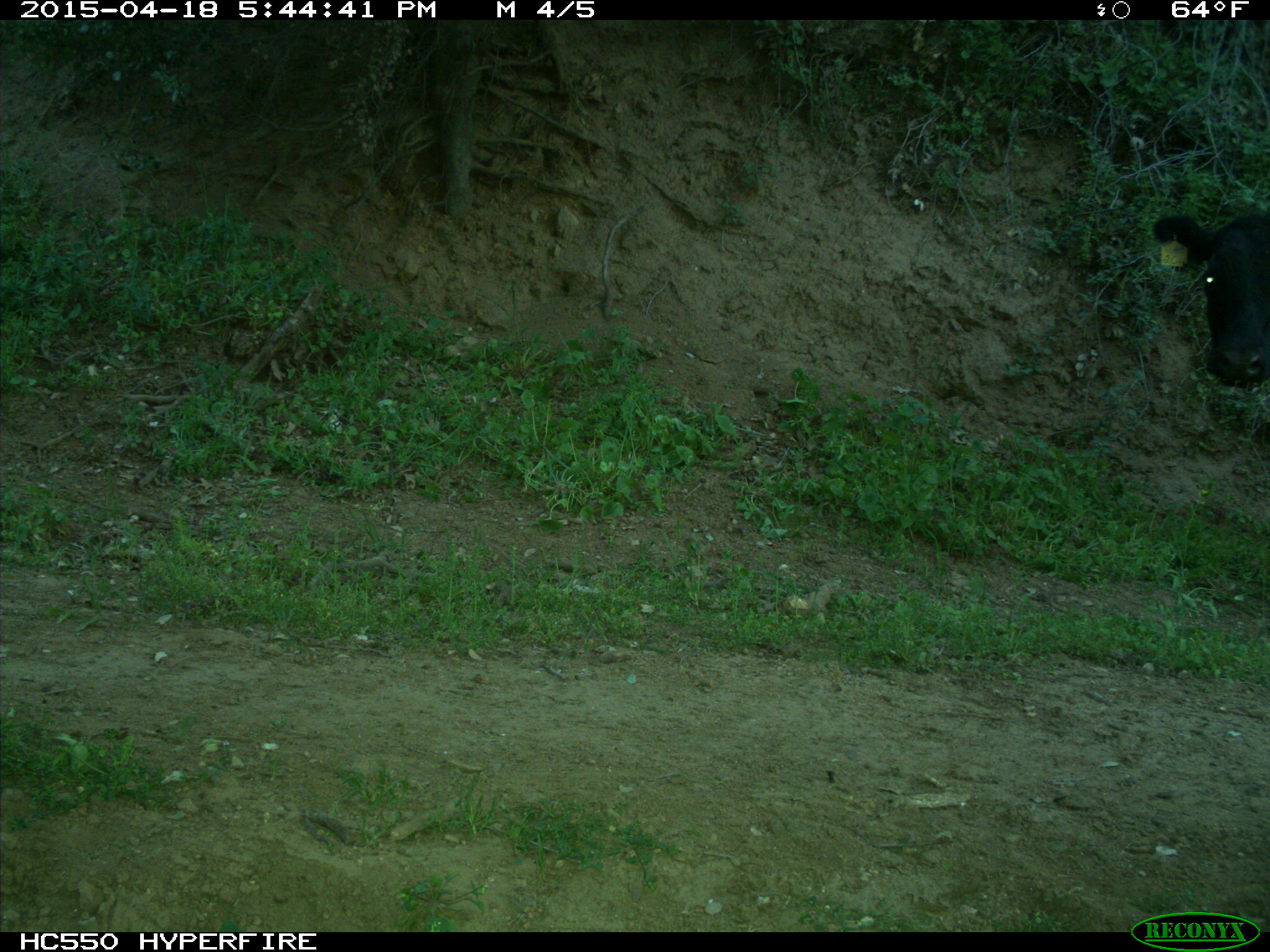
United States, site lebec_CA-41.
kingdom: Animalia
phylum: Chordata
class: Mammalia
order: Artiodactyla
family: Bovidae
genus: Bos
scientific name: Bos taurus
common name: domestic cow